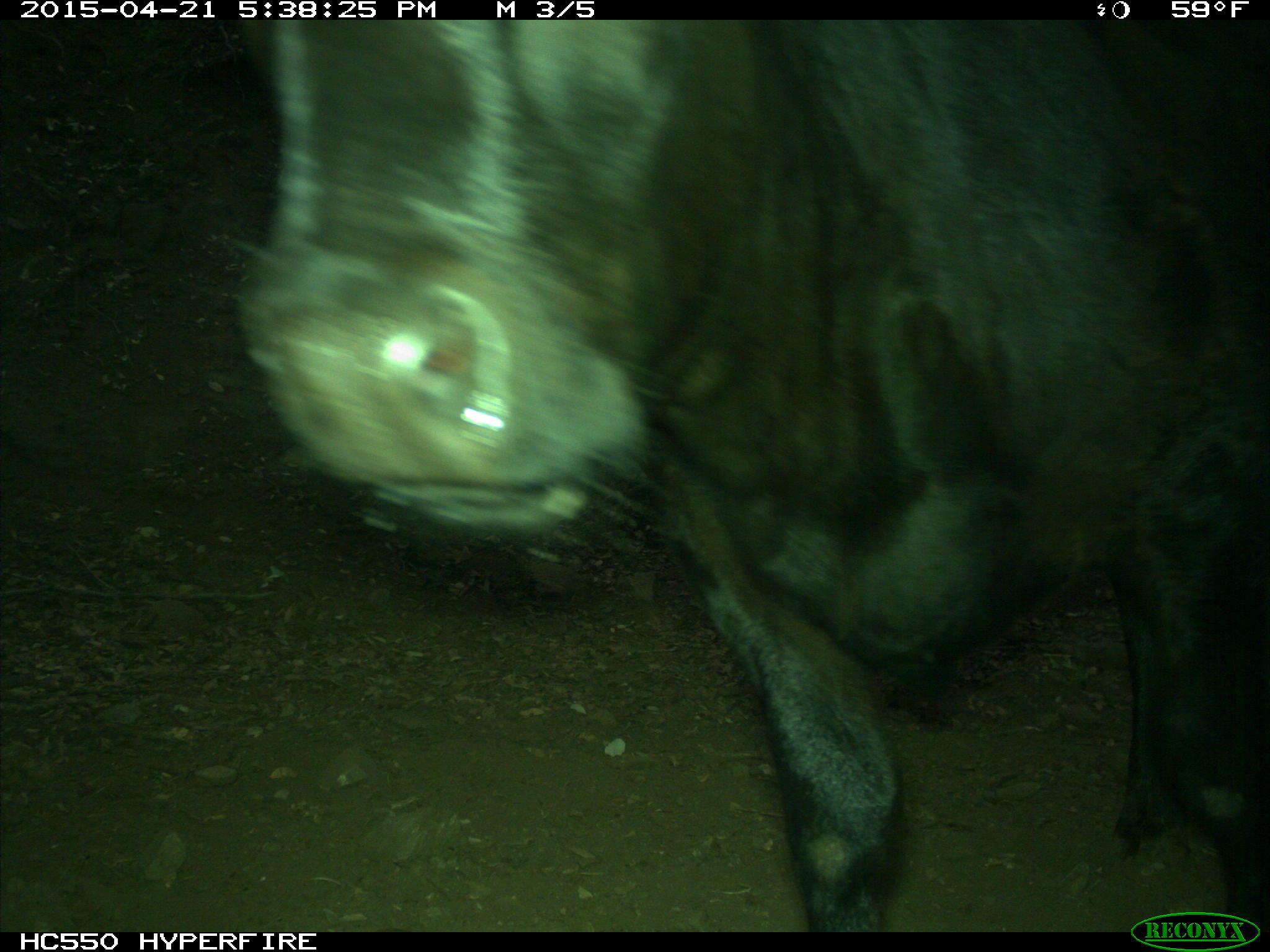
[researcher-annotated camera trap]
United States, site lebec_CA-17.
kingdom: Animalia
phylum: Chordata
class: Mammalia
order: Artiodactyla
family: Bovidae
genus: Bos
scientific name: Bos taurus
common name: domestic cow